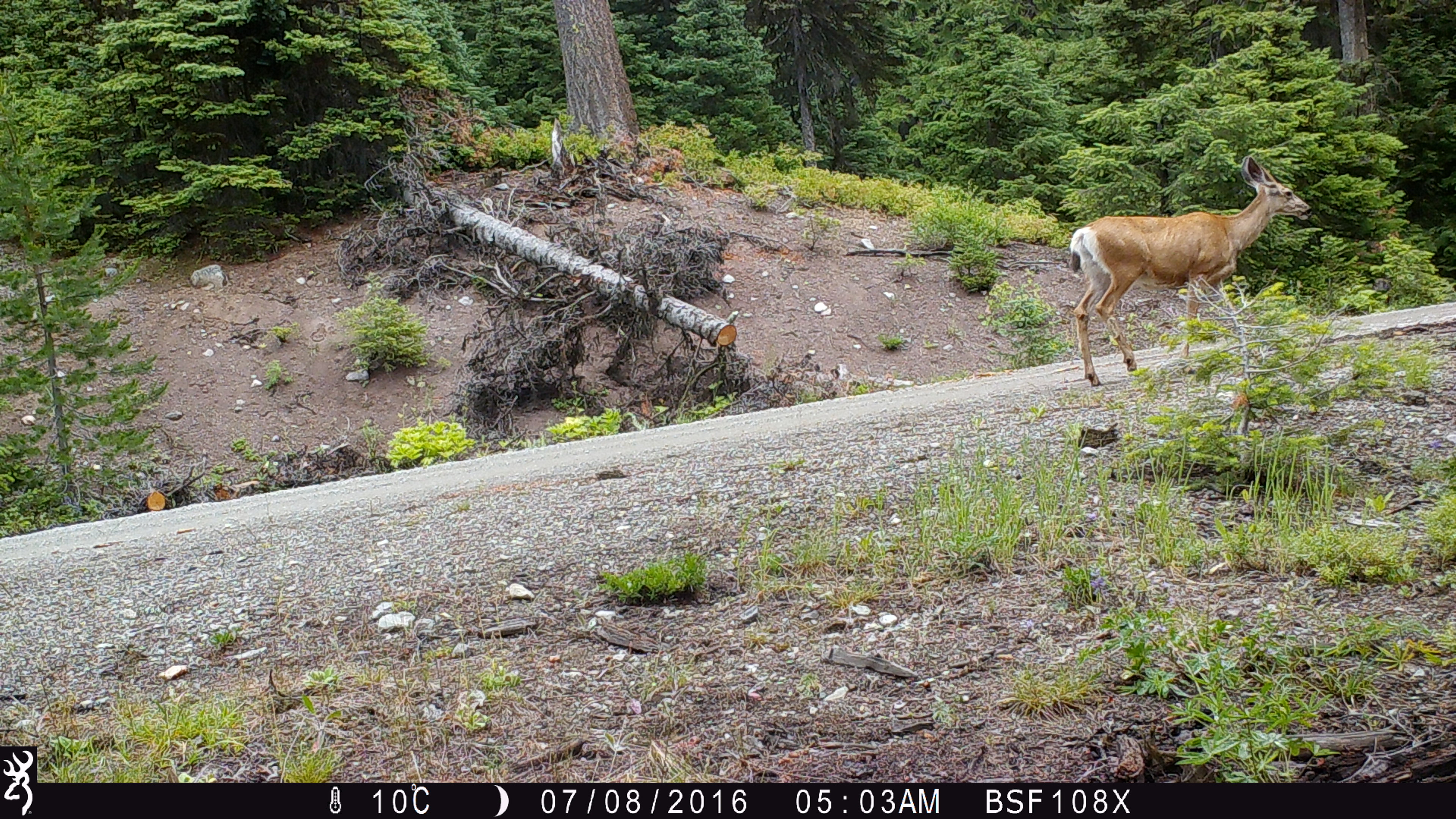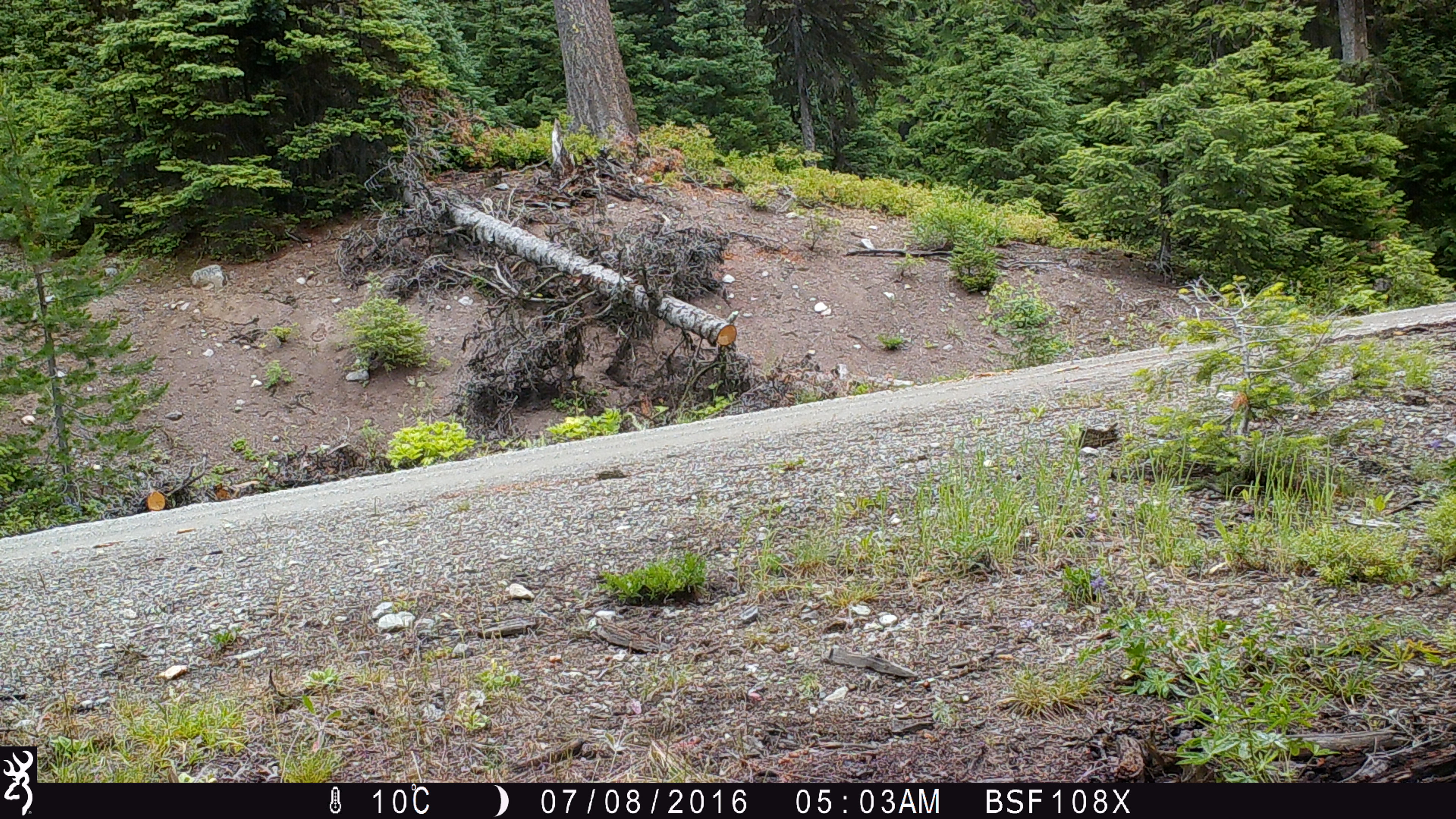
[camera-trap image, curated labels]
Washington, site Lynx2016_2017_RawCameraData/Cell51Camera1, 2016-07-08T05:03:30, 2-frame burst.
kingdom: Animalia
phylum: Chordata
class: Mammalia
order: Artiodactyla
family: Cervidae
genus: Odocoileus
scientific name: Odocoileus hemionus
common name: mule deer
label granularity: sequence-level